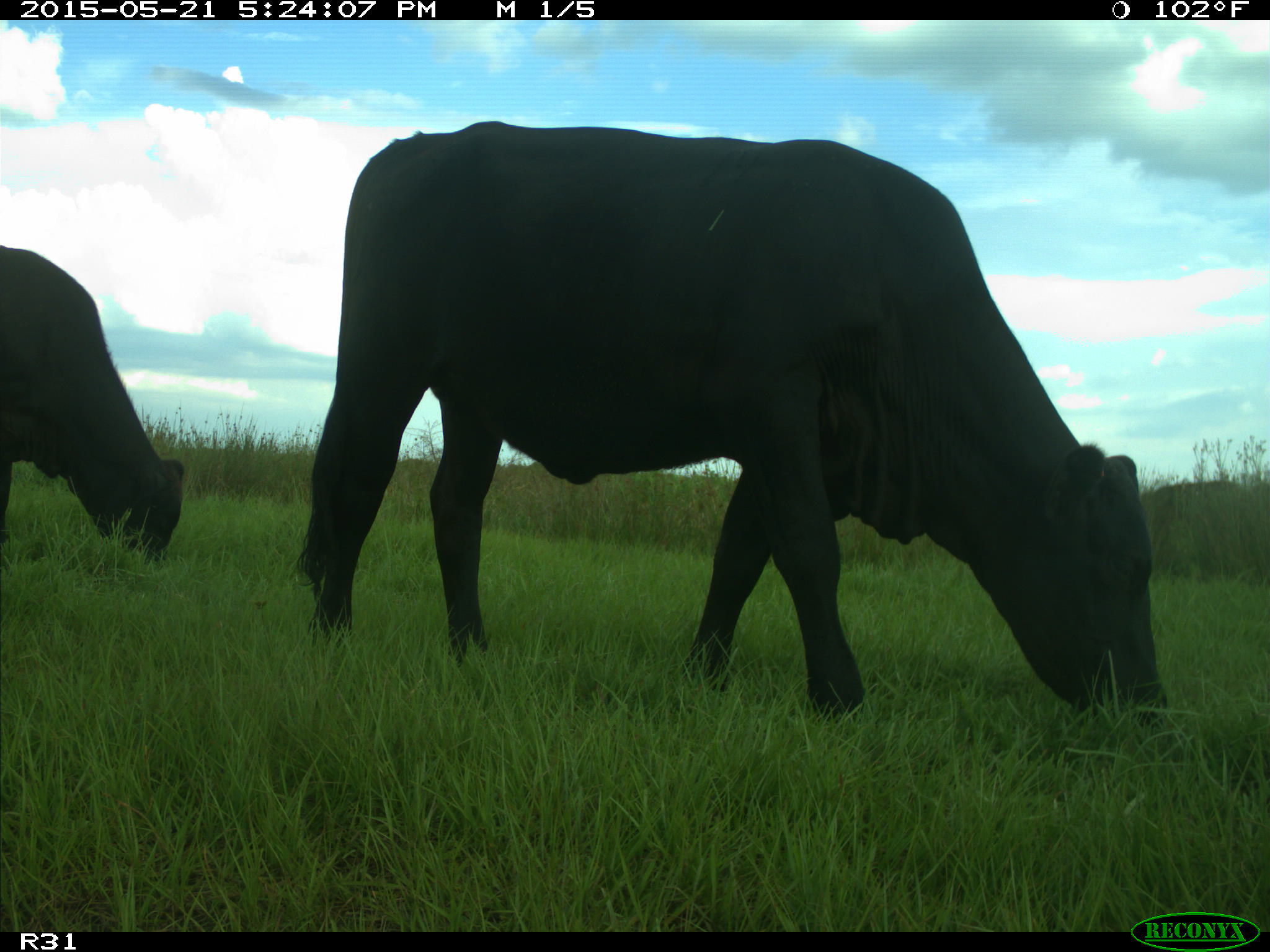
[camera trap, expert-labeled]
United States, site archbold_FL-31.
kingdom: Animalia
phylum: Chordata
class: Mammalia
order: Artiodactyla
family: Bovidae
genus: Bos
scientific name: Bos taurus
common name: domestic cow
Bos taurus (domestic cow).